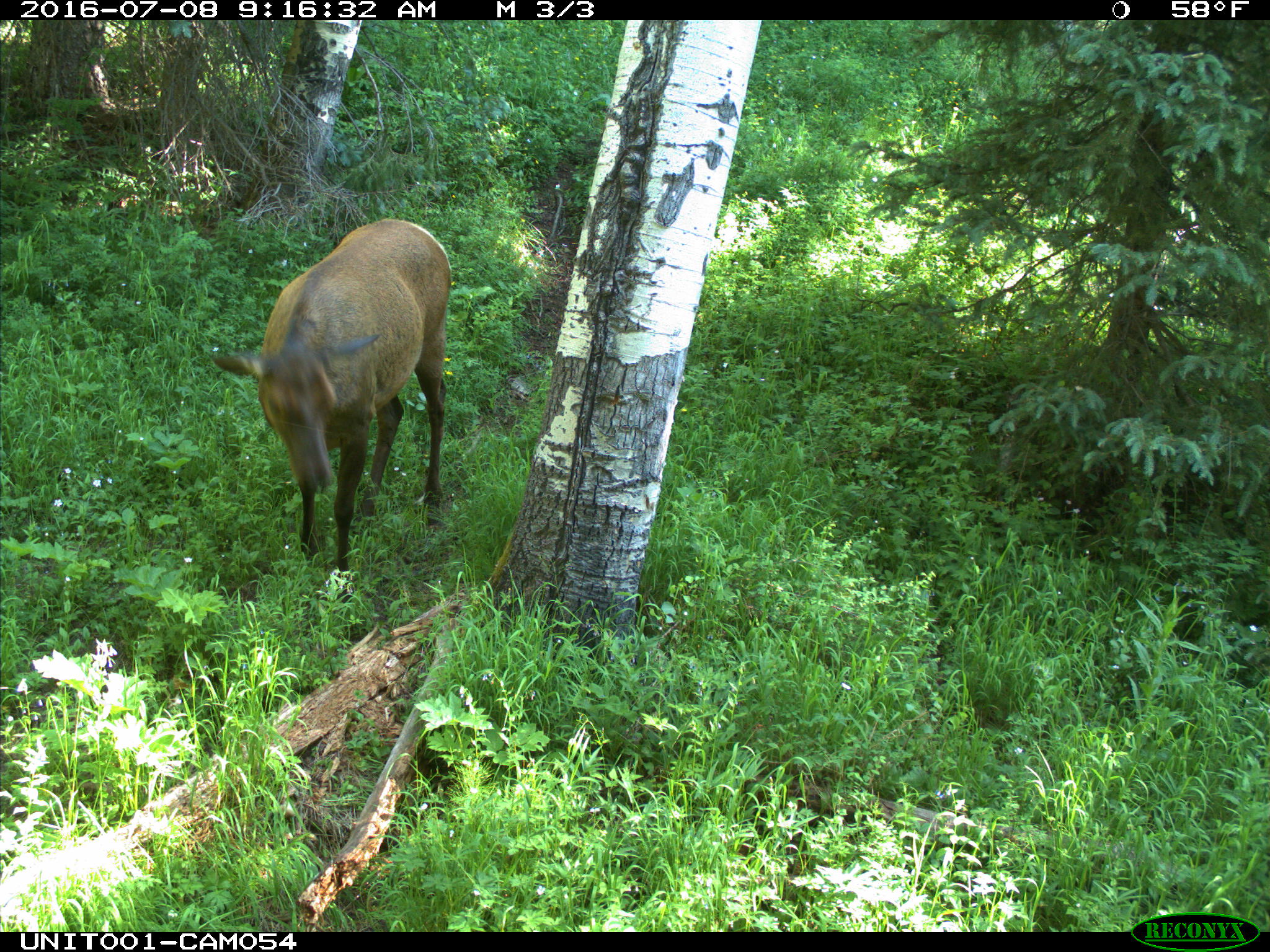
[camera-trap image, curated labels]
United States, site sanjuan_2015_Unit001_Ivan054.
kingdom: Animalia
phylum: Chordata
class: Mammalia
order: Artiodactyla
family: Cervidae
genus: Cervus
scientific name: Cervus elaphus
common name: red deer